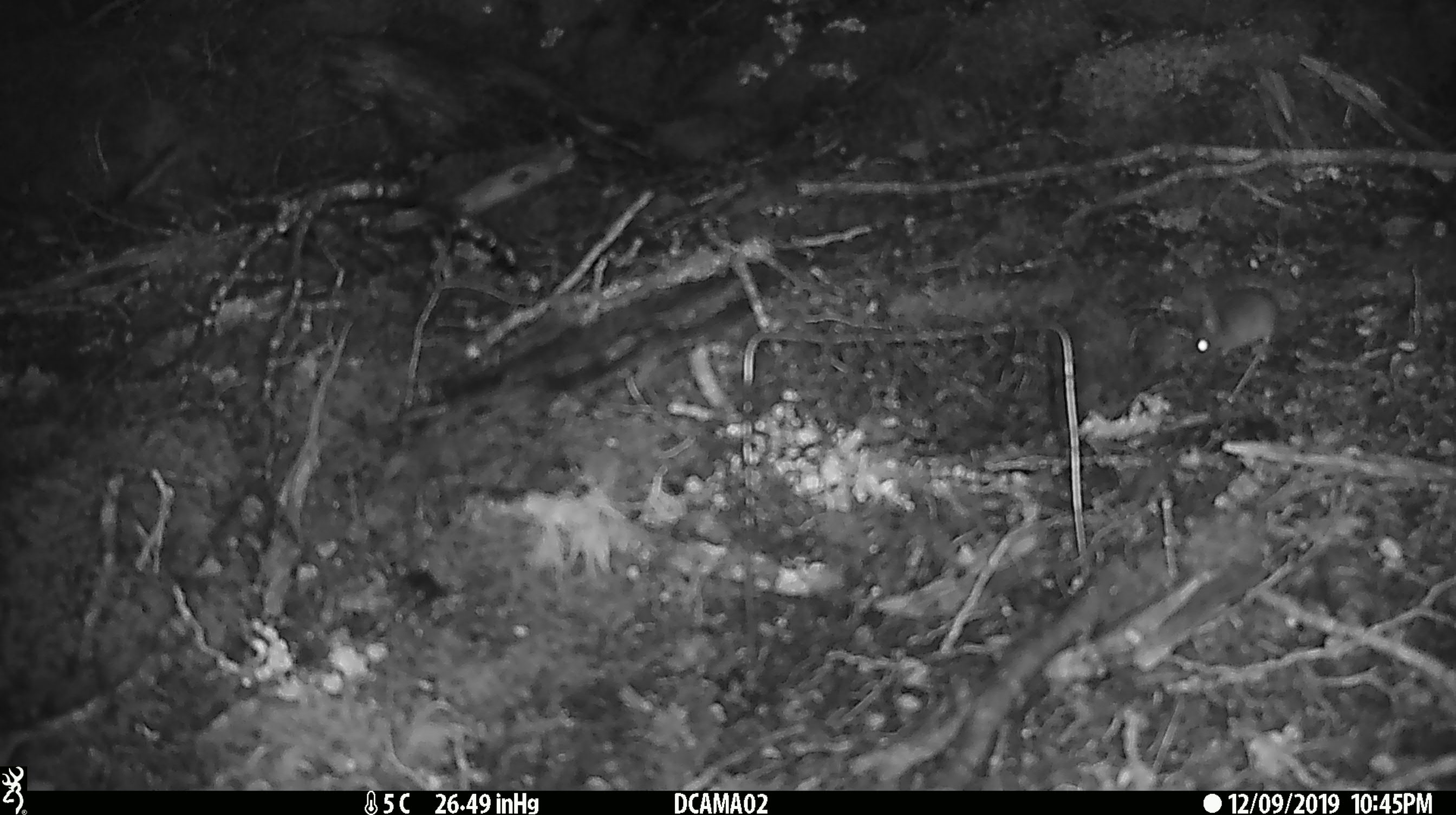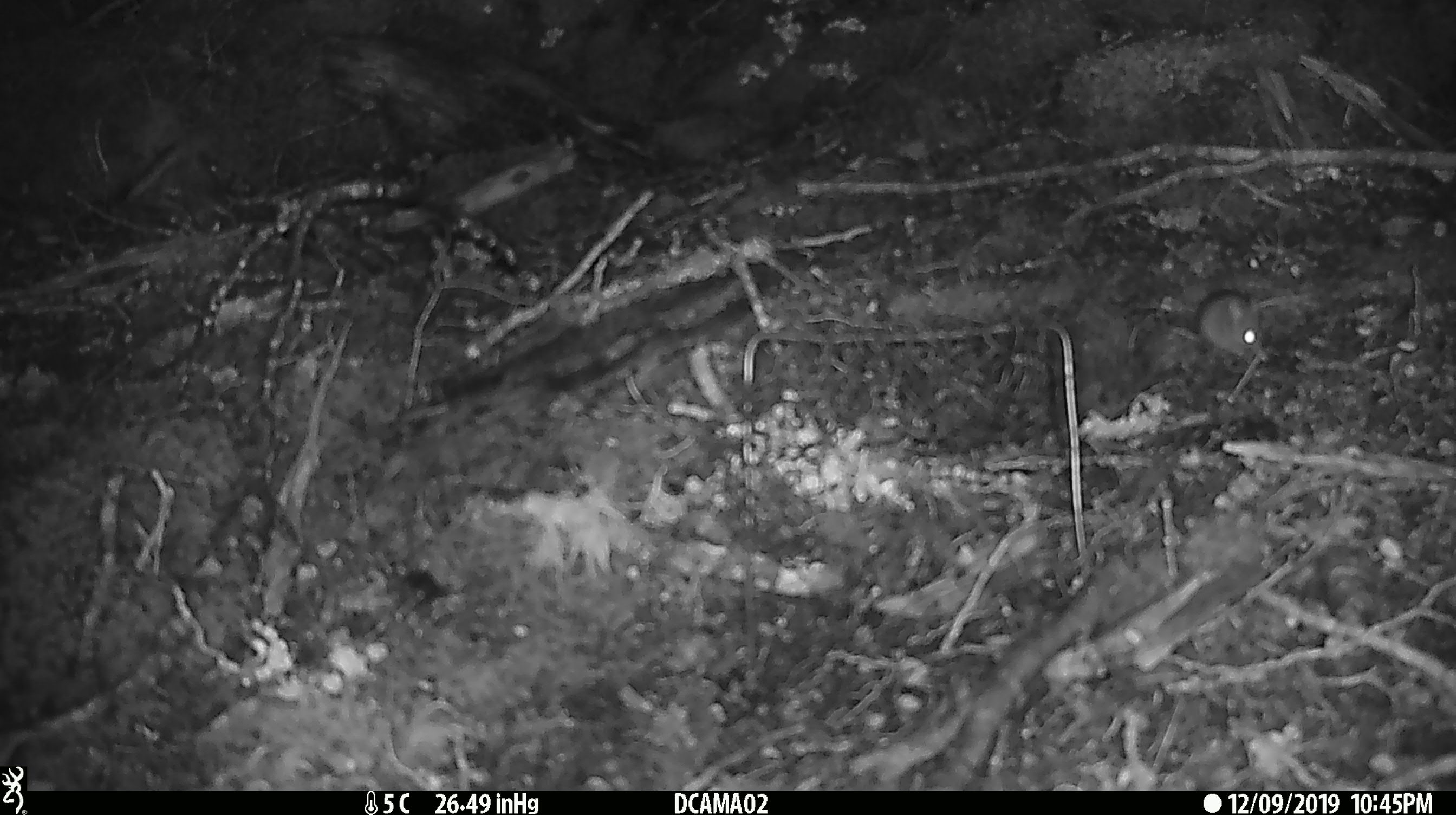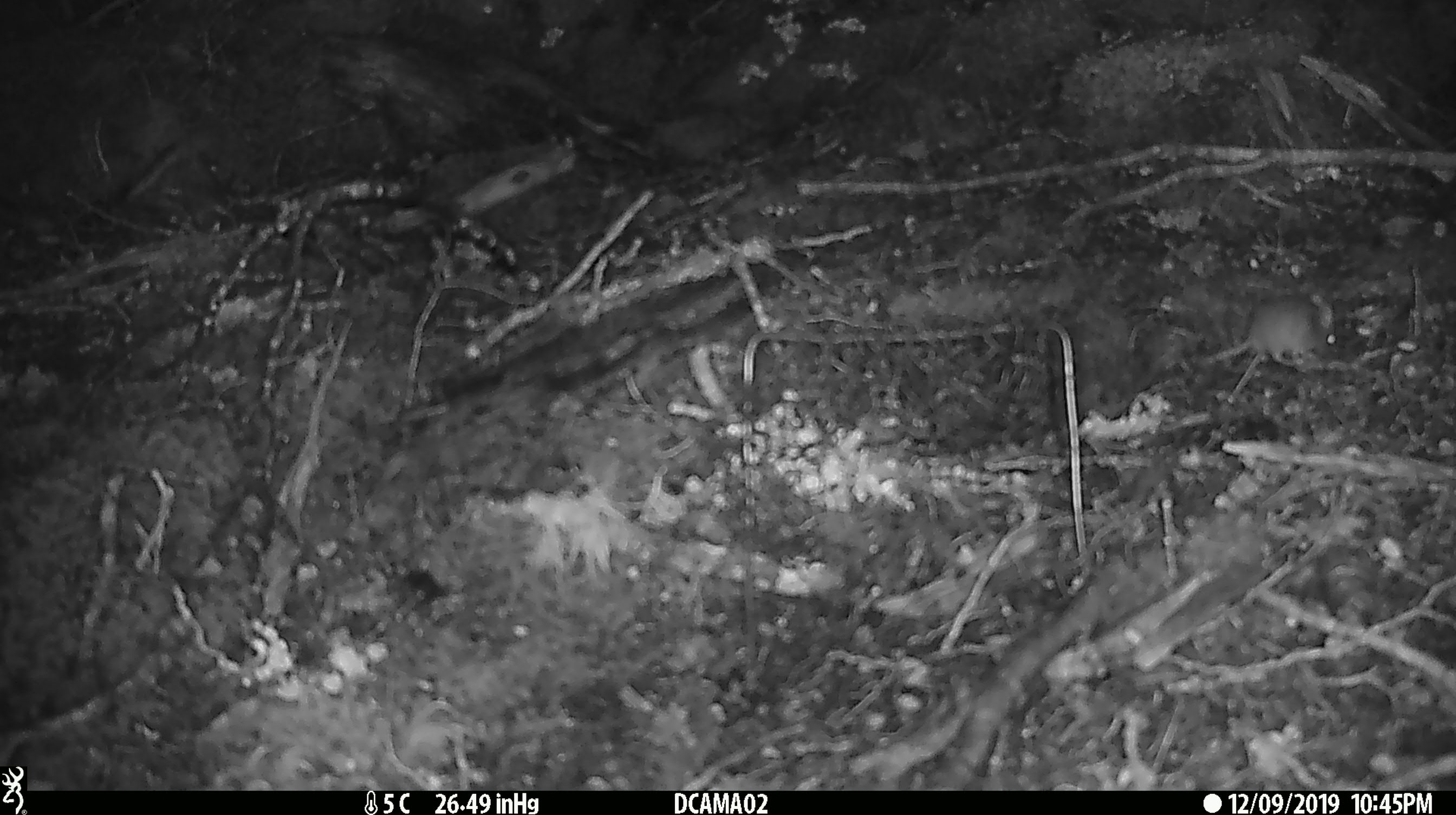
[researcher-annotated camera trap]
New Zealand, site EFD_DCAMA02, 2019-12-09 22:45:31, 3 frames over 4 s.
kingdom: Animalia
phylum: Chordata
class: Mammalia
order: Rodentia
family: Muridae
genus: Mus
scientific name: Mus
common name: mouse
Mouse (Mus).